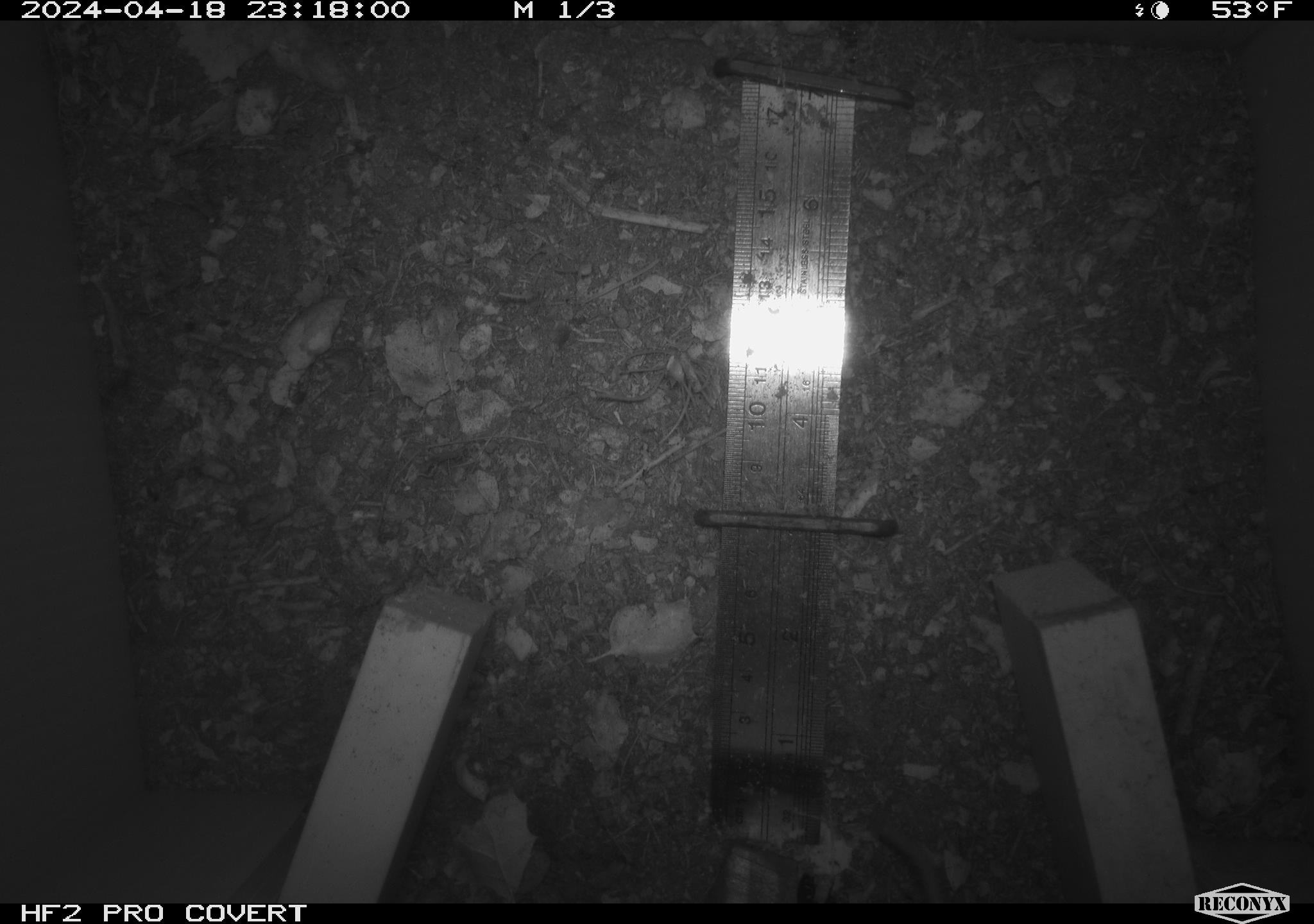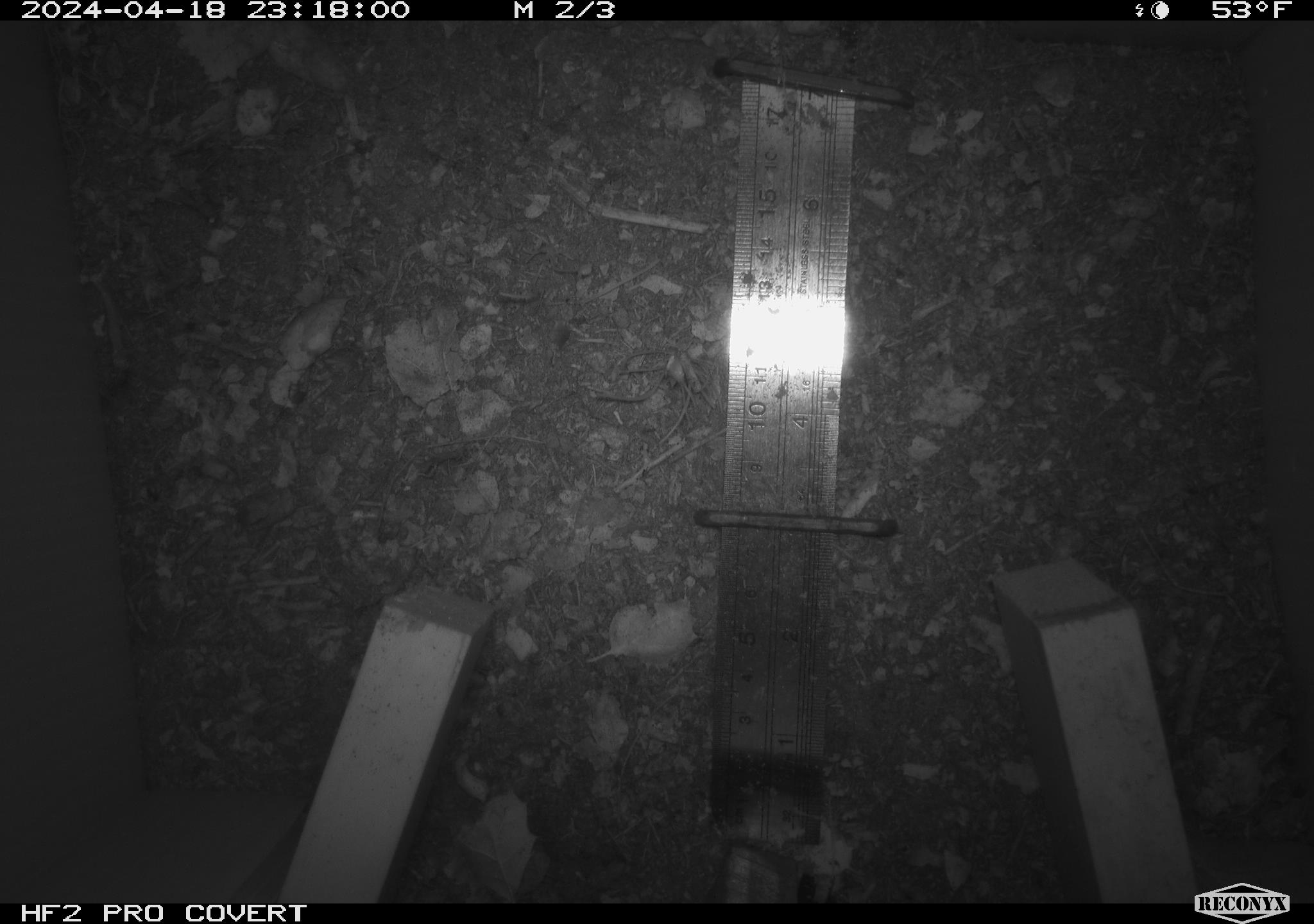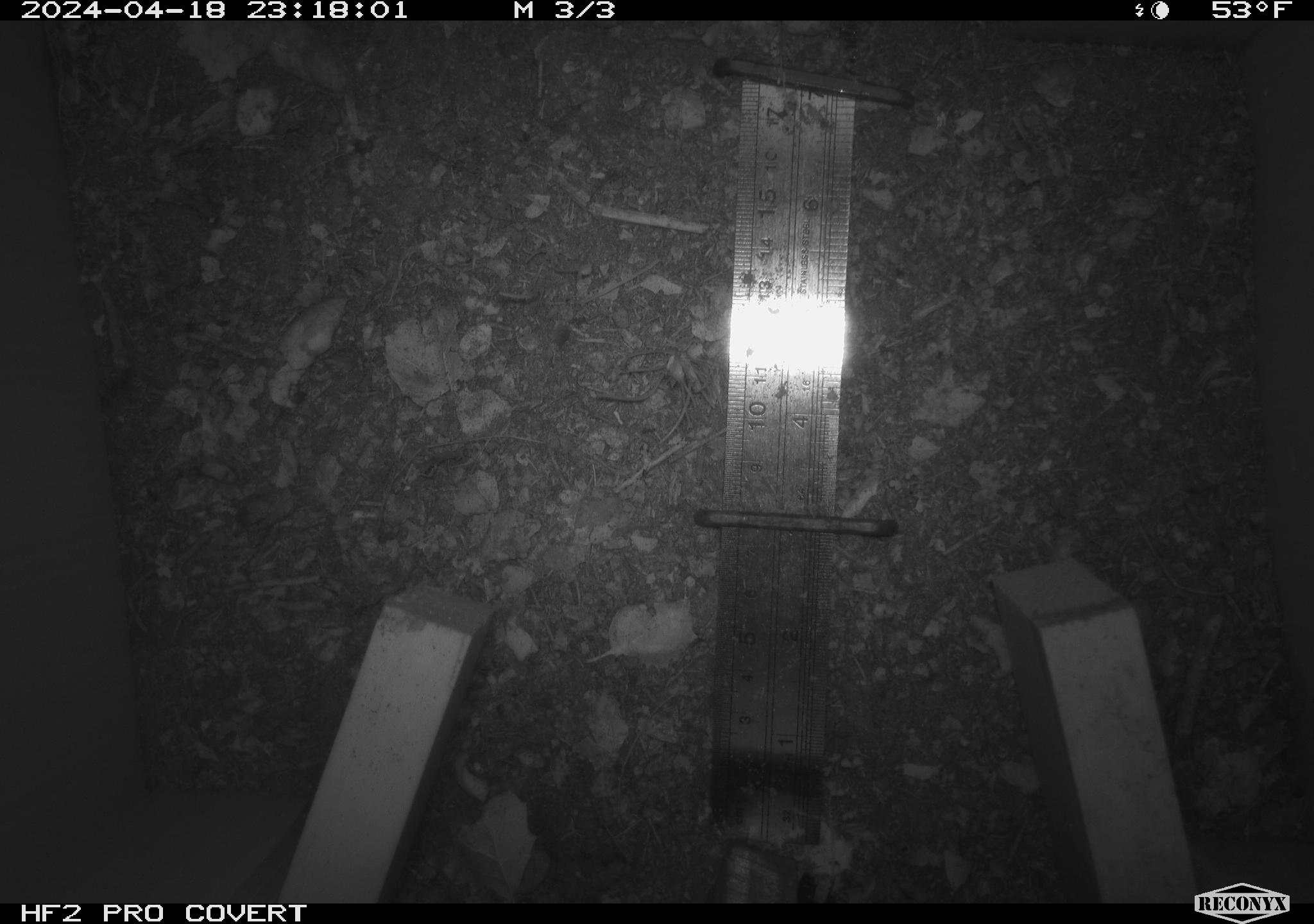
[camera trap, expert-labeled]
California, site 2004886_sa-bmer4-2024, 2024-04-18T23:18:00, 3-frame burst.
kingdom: Animalia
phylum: Chordata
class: Mammalia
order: Rodentia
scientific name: Rodentia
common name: mouse species